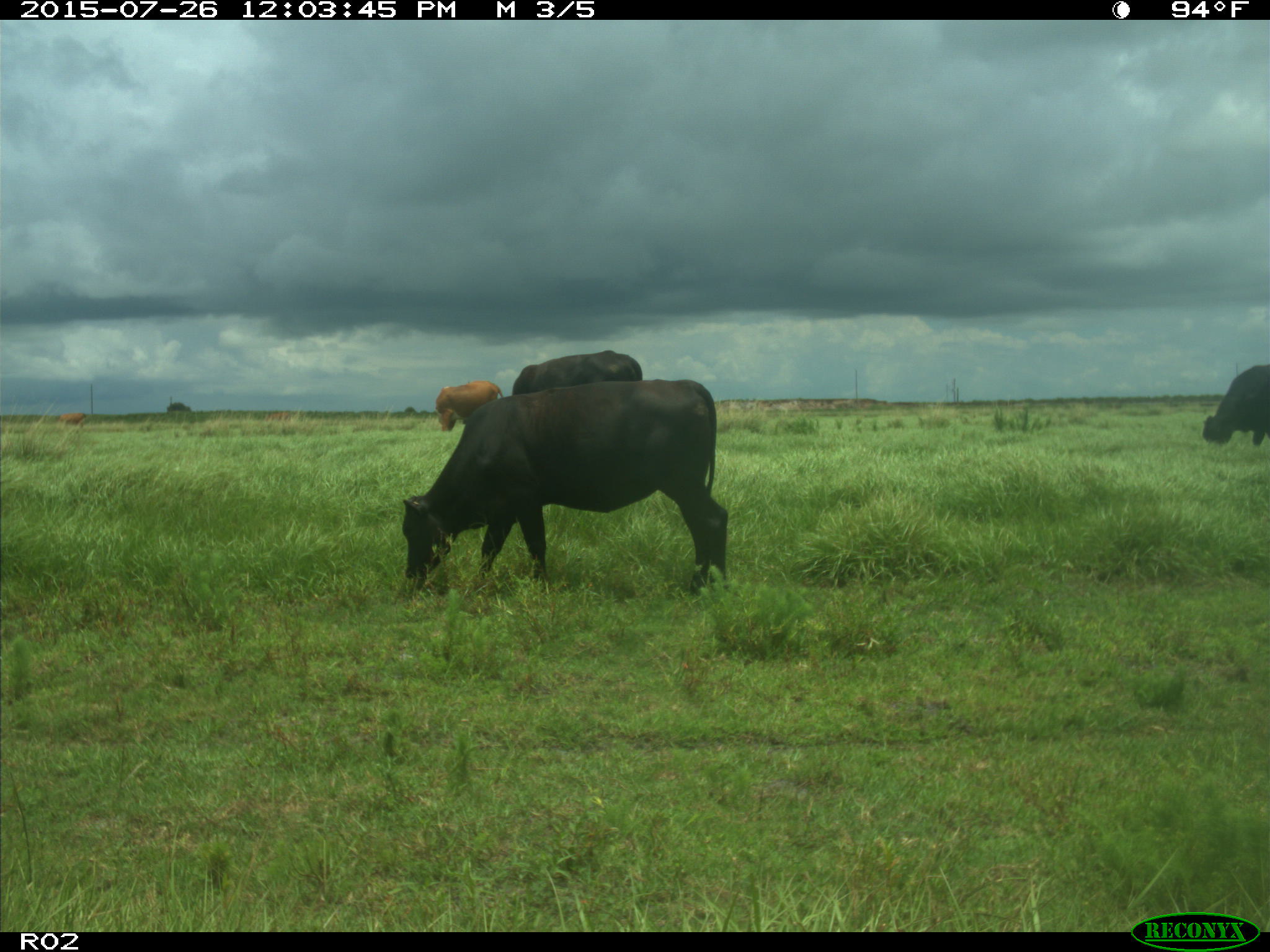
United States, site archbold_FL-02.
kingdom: Animalia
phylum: Chordata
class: Mammalia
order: Artiodactyla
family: Bovidae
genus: Bos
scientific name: Bos taurus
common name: domestic cow